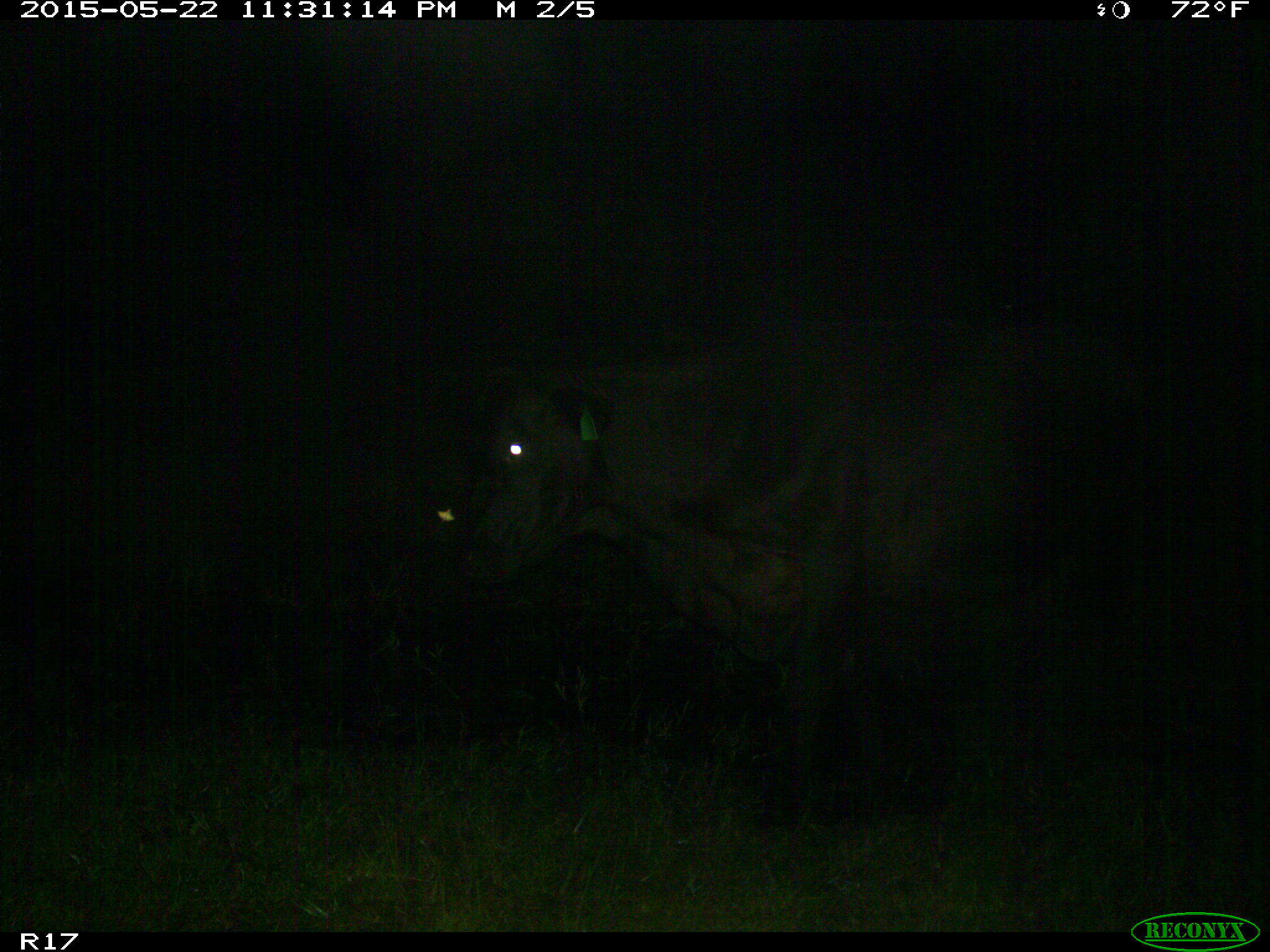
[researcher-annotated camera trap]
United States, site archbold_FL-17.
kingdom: Animalia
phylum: Chordata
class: Mammalia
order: Artiodactyla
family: Bovidae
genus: Bos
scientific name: Bos taurus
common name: domestic cow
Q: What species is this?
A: Bos taurus (domestic cow).